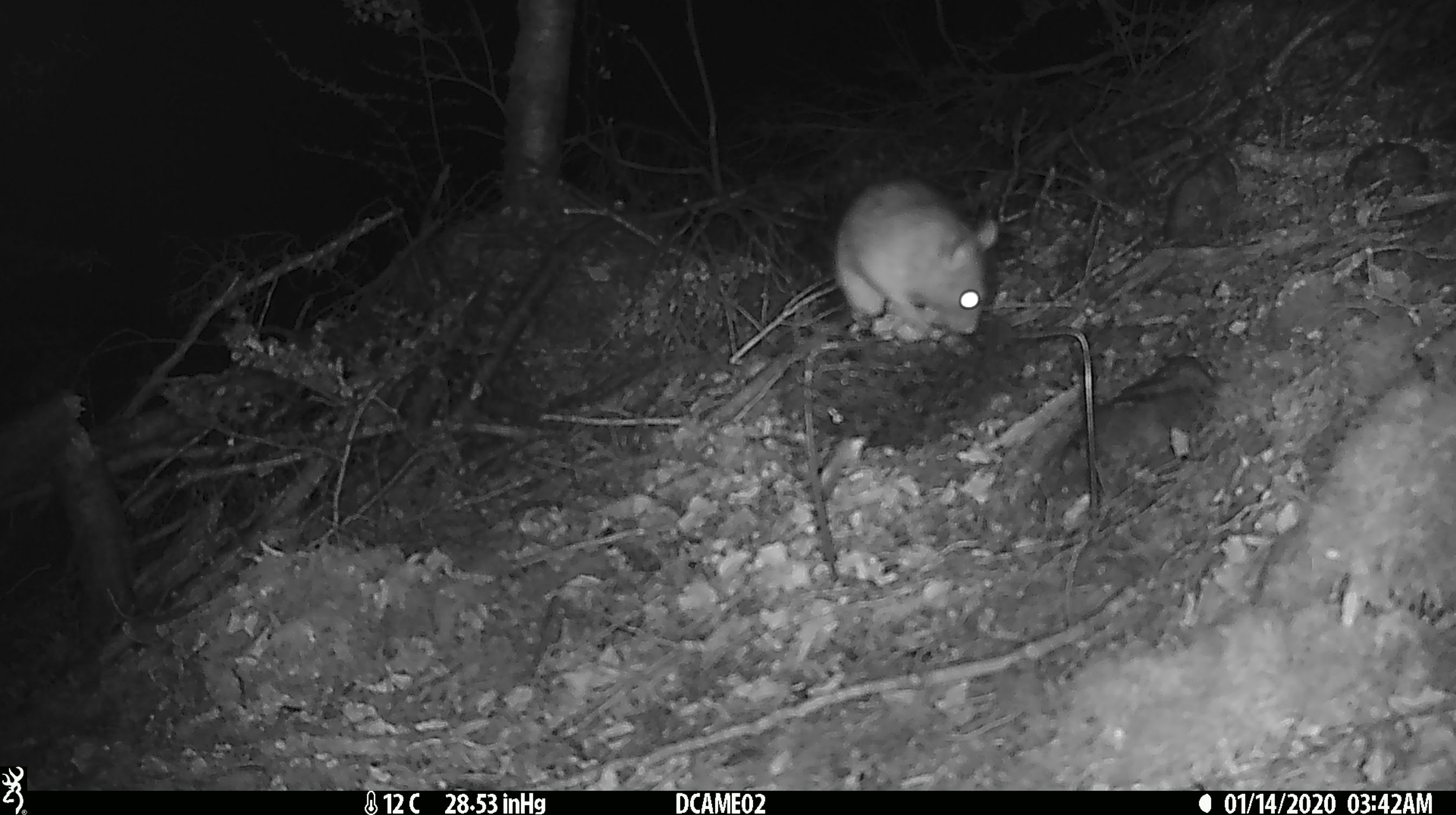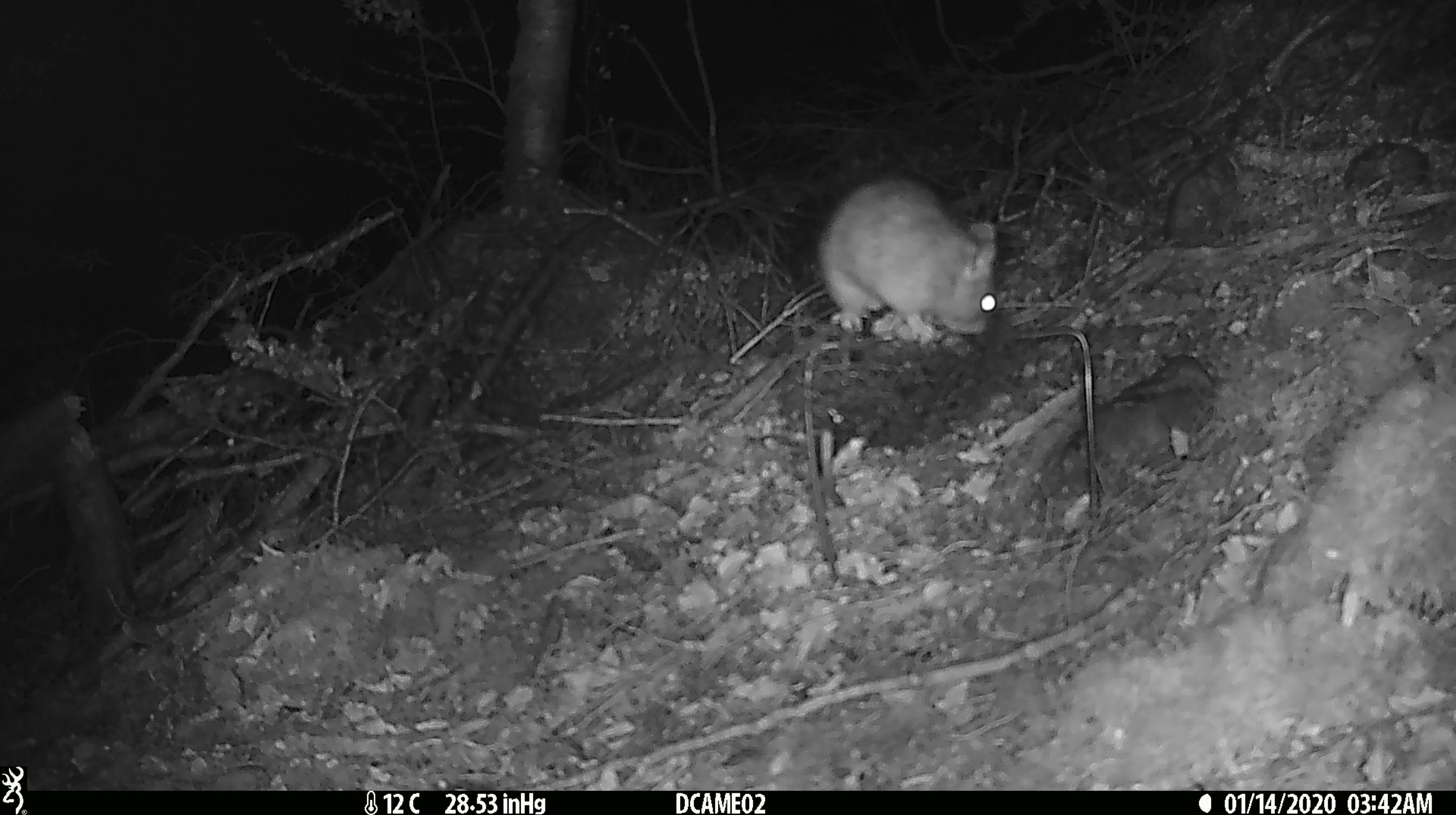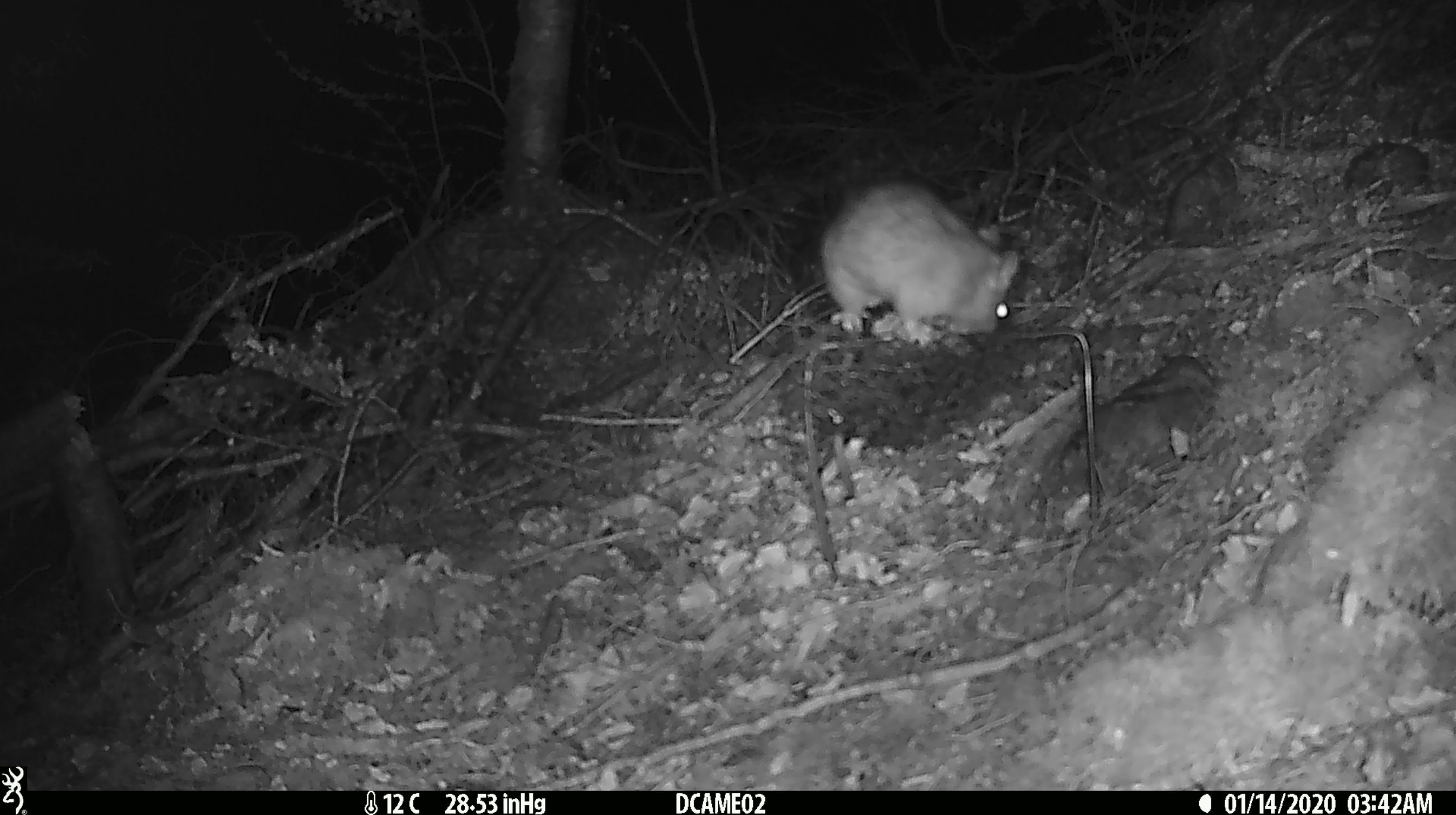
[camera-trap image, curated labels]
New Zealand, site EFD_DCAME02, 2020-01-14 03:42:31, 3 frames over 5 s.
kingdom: Animalia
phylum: Chordata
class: Mammalia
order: Rodentia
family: Muridae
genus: Rattus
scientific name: Rattus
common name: rat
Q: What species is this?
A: Rat (Rattus).